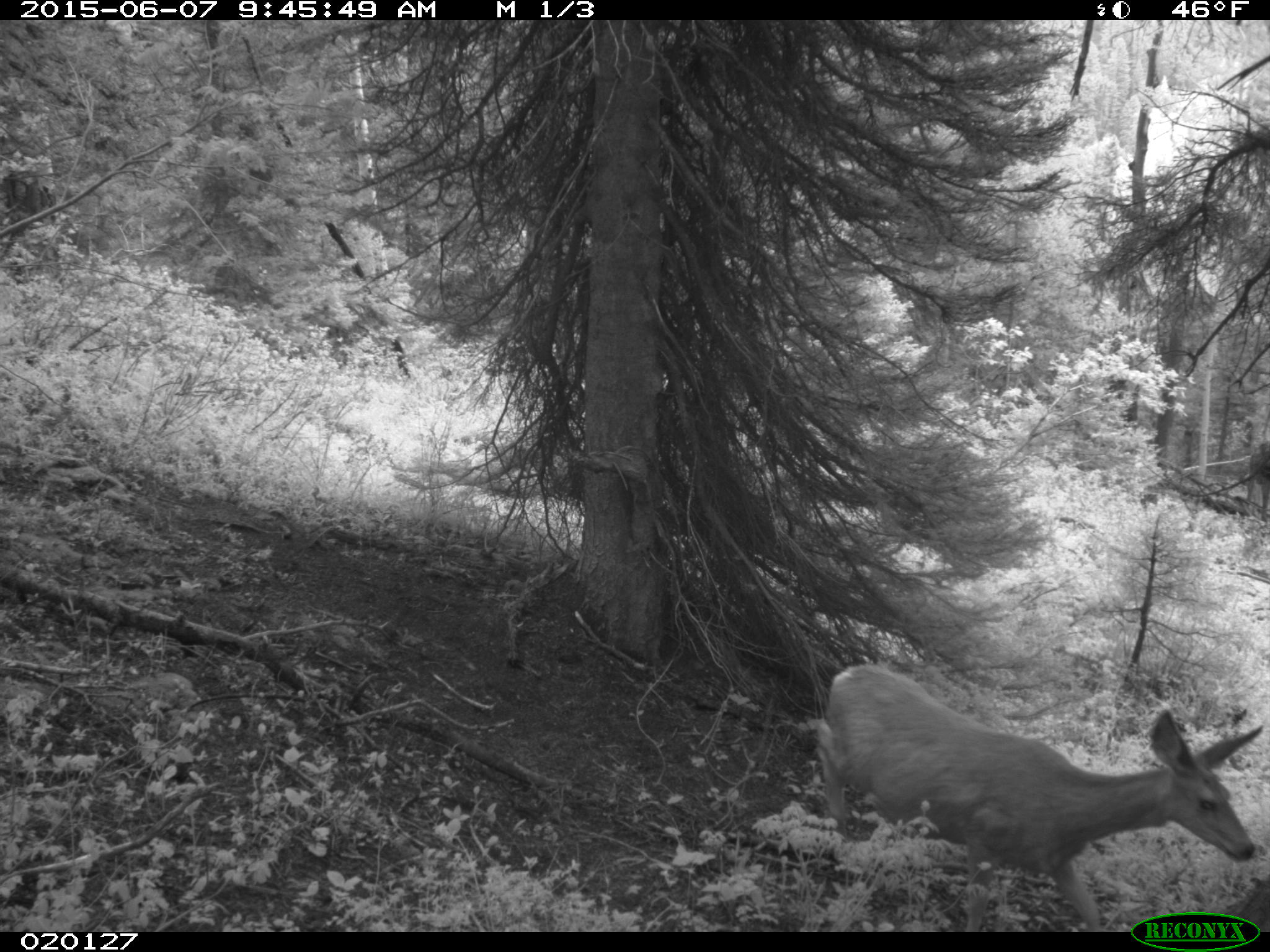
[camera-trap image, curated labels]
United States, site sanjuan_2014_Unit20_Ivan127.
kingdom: Animalia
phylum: Chordata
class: Mammalia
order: Artiodactyla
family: Cervidae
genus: Odocoileus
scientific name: Odocoileus hemionus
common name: mule deer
Odocoileus hemionus (mule deer).